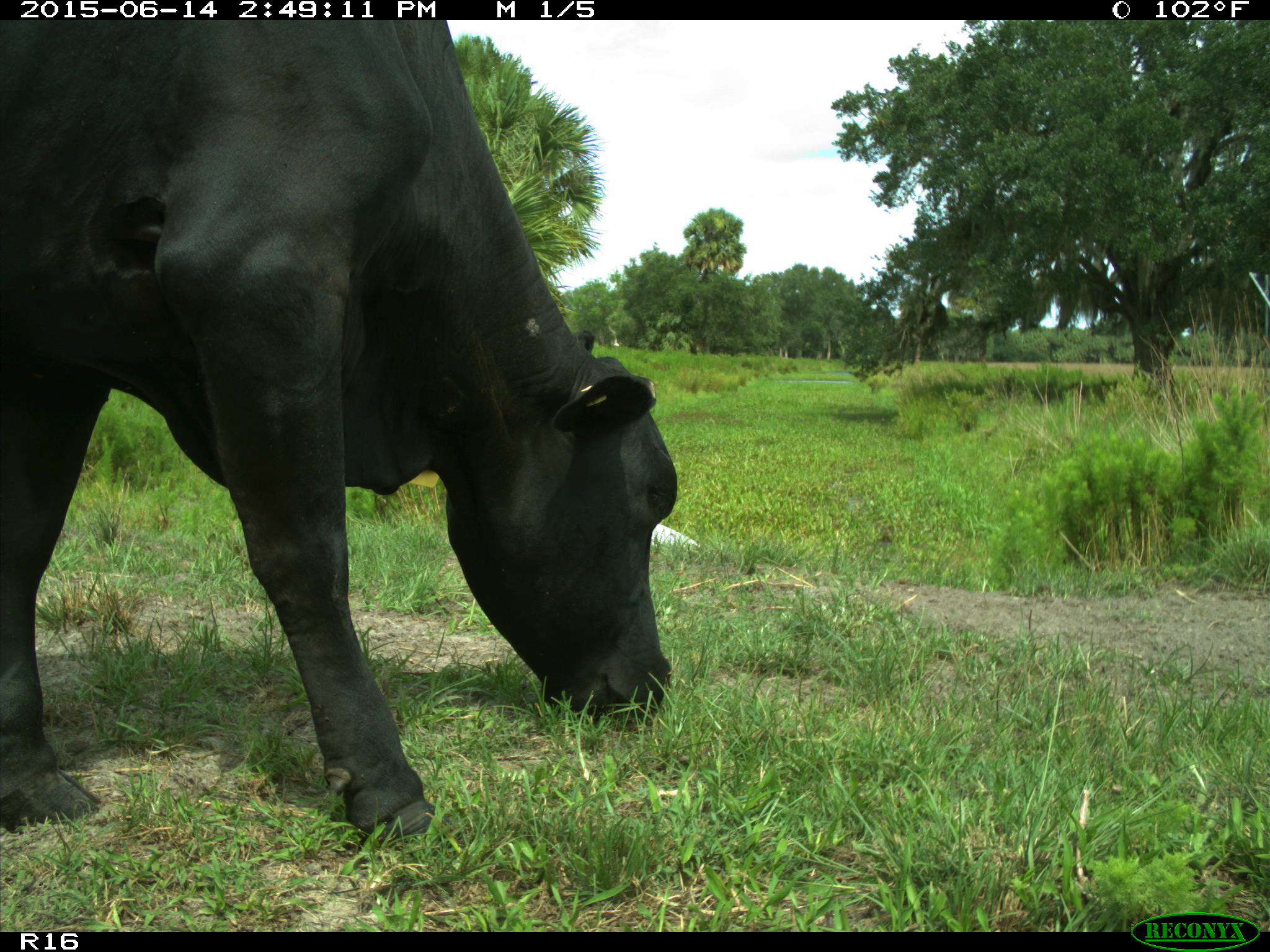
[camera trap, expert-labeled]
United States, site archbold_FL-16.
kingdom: Animalia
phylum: Chordata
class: Mammalia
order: Artiodactyla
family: Bovidae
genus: Bos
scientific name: Bos taurus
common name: domestic cow